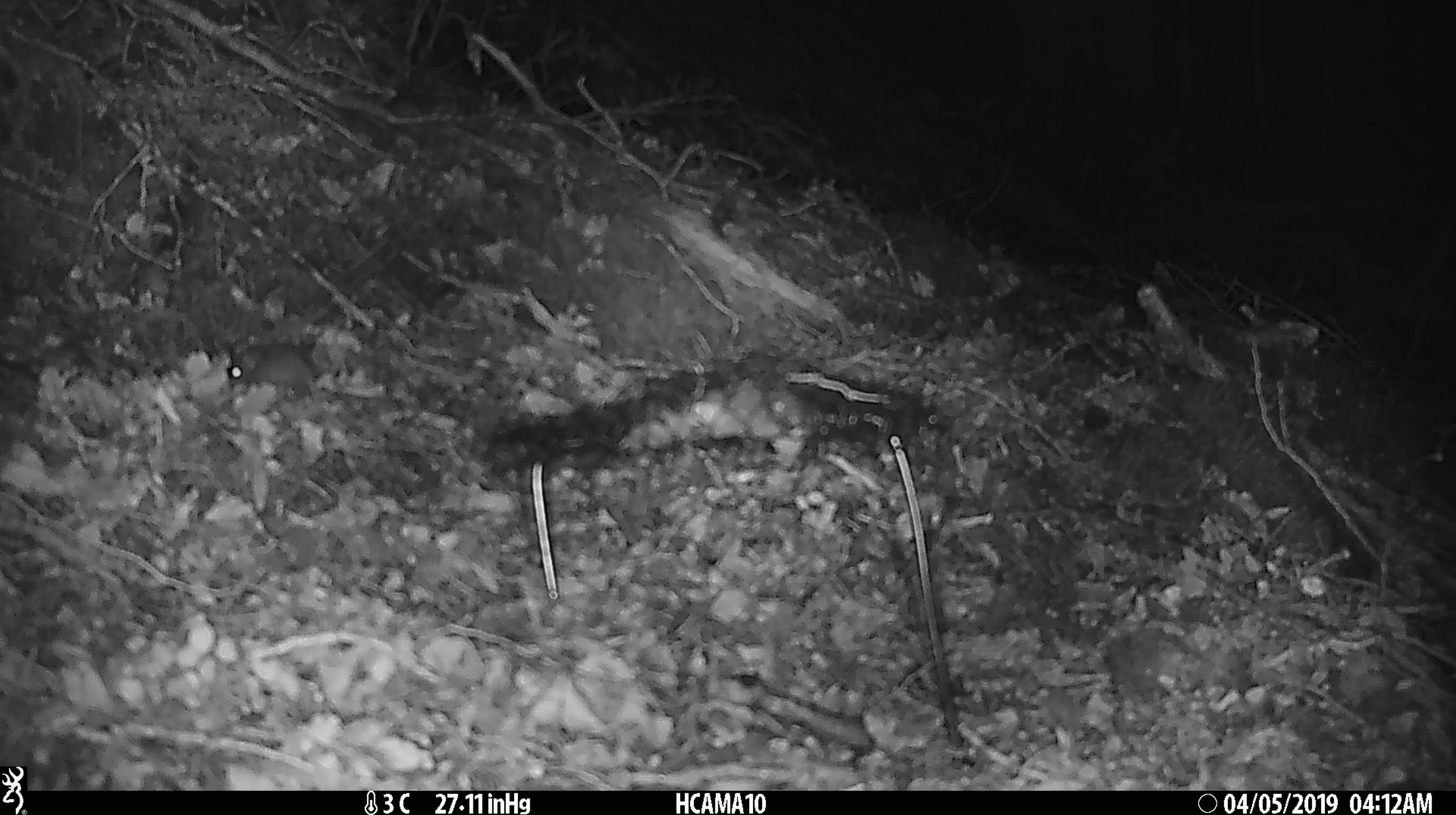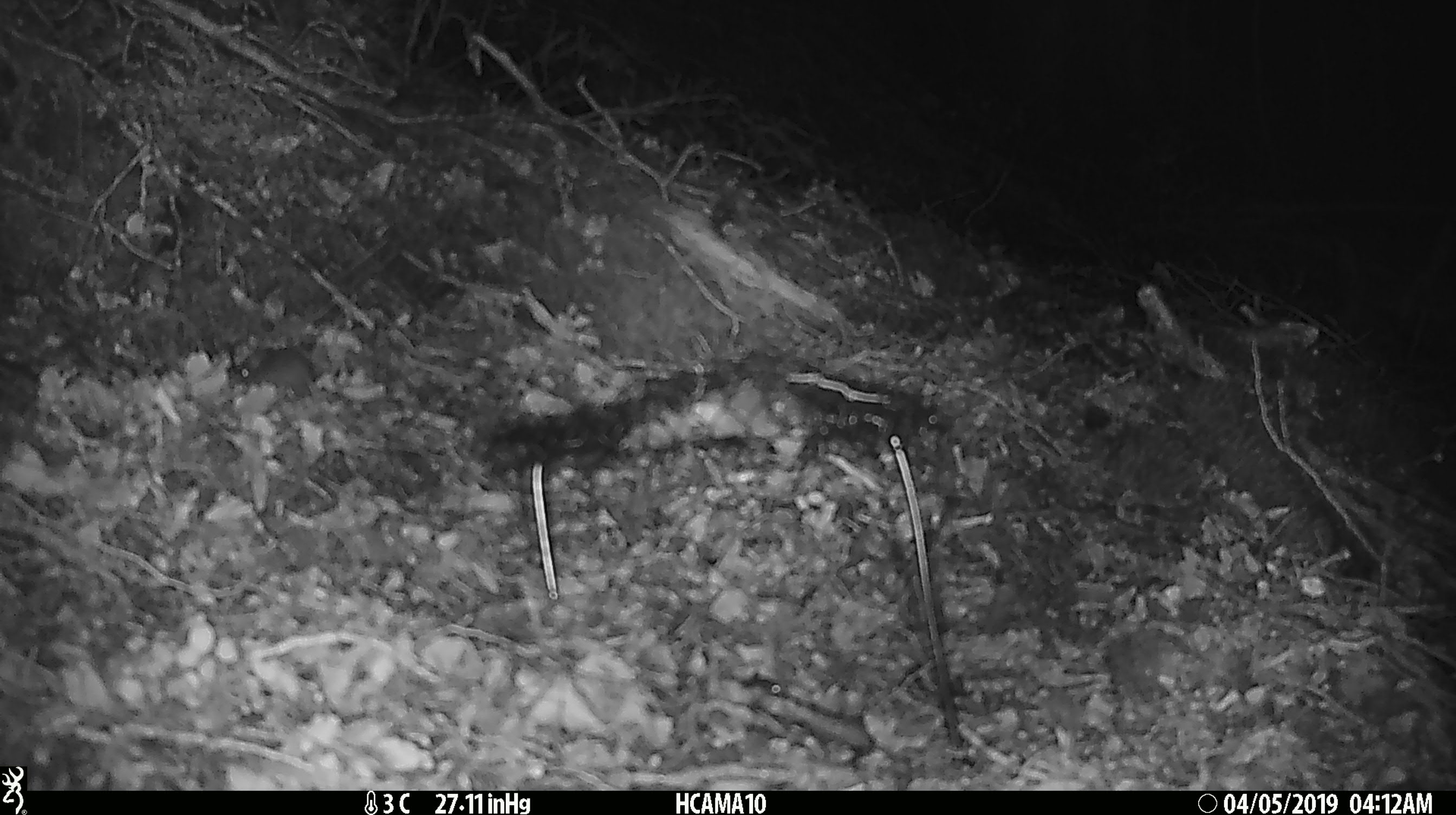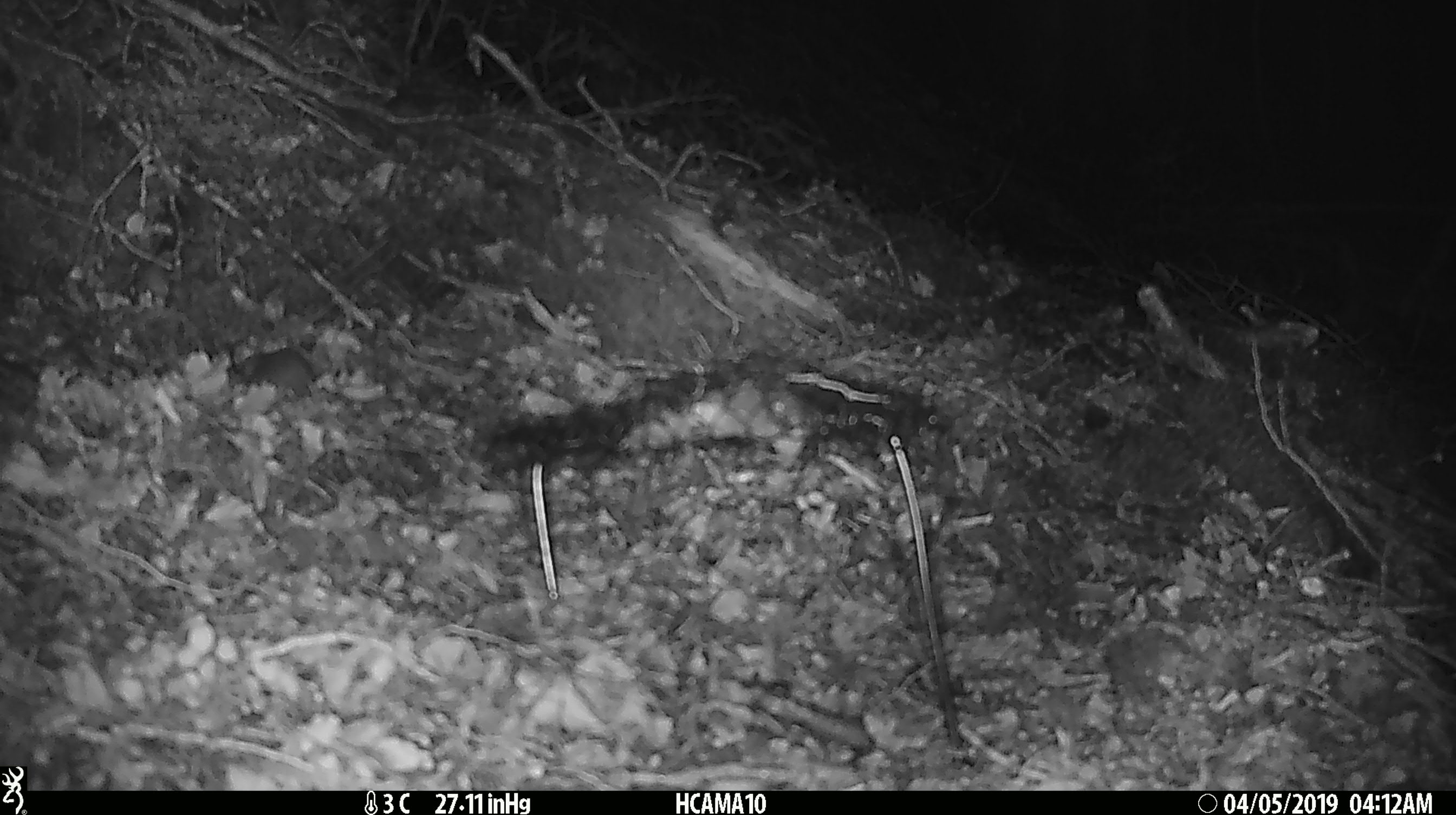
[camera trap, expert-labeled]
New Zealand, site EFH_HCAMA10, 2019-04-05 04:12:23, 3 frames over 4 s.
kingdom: Animalia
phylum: Chordata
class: Mammalia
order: Rodentia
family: Muridae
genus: Mus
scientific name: Mus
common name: mouse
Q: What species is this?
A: Mouse (Mus).